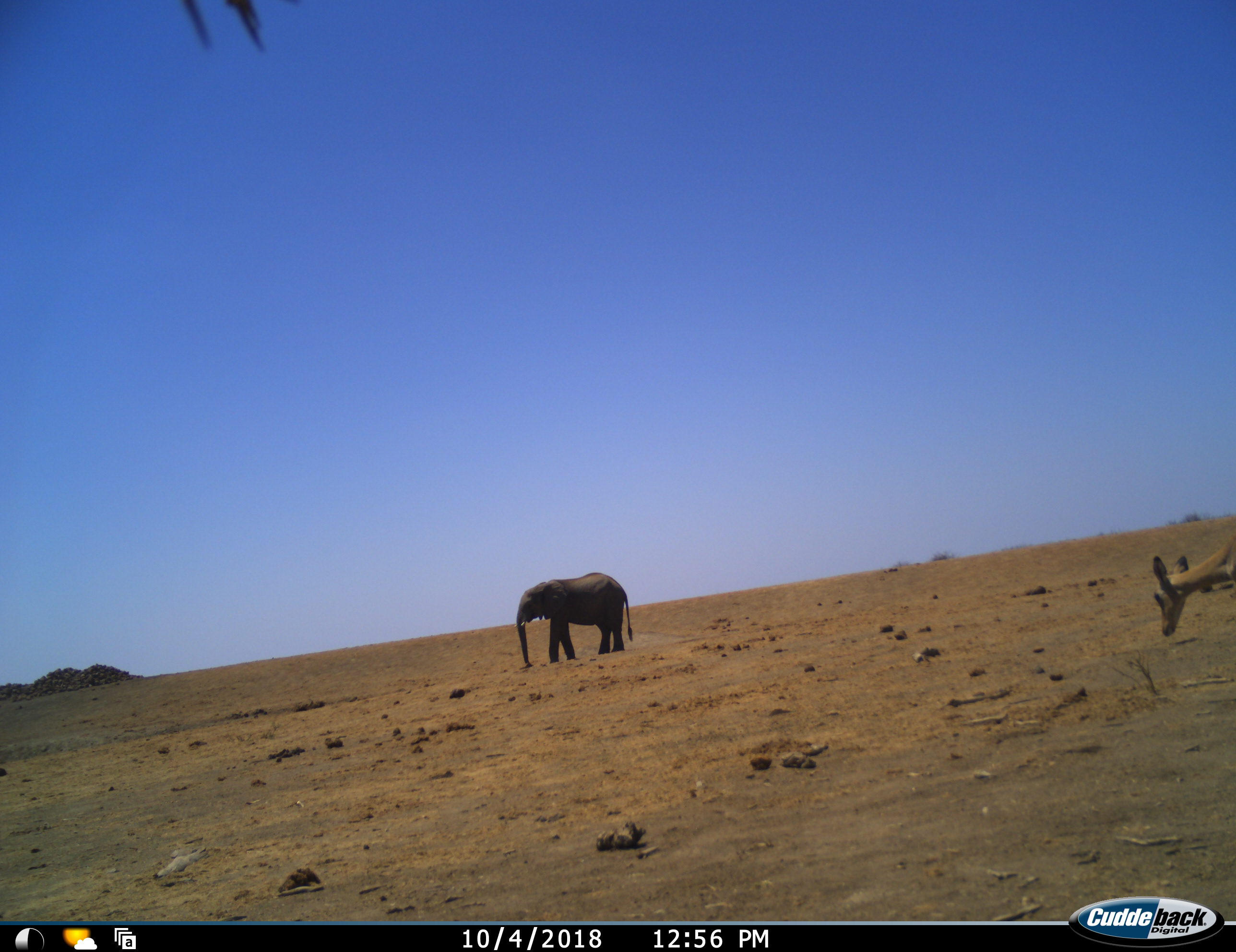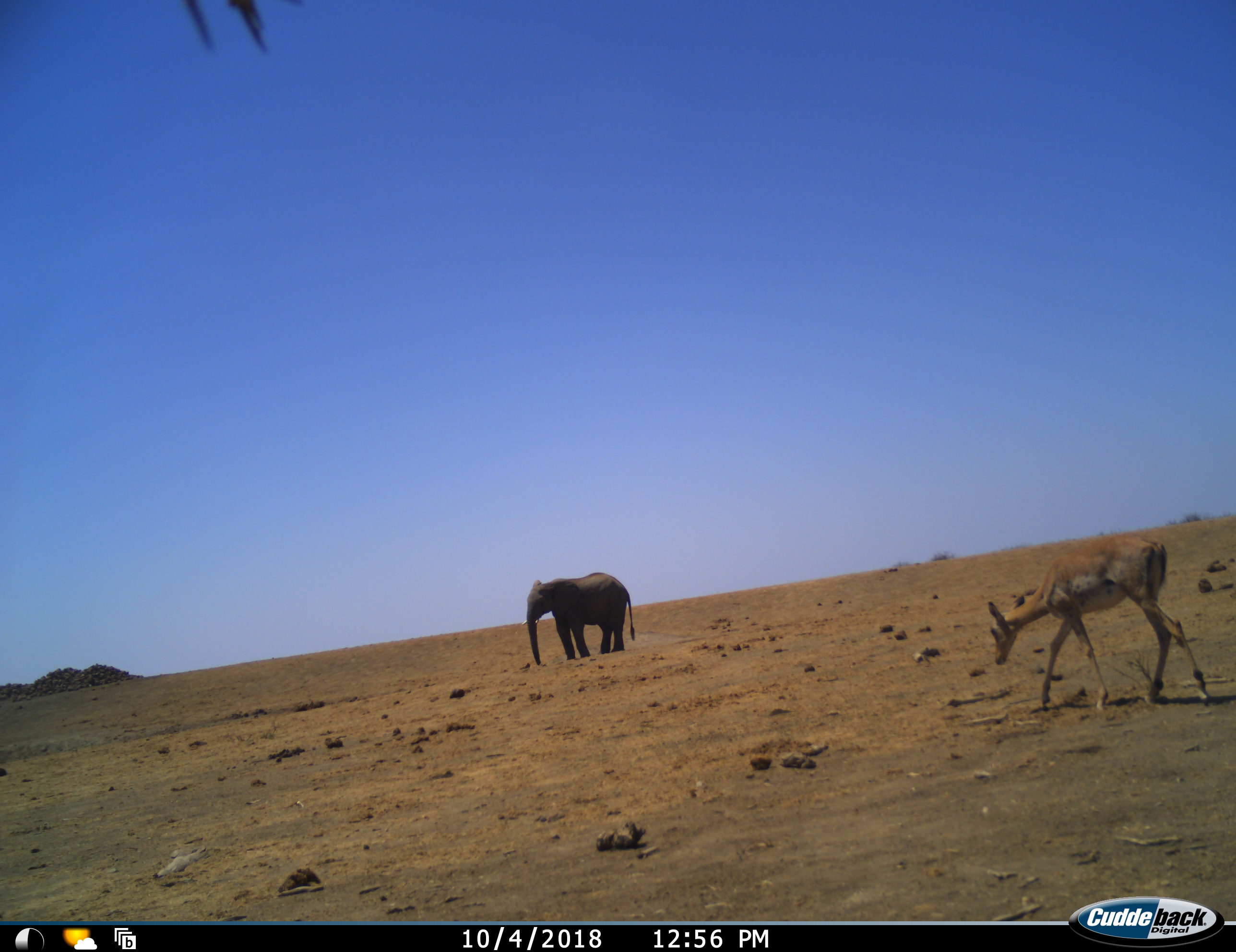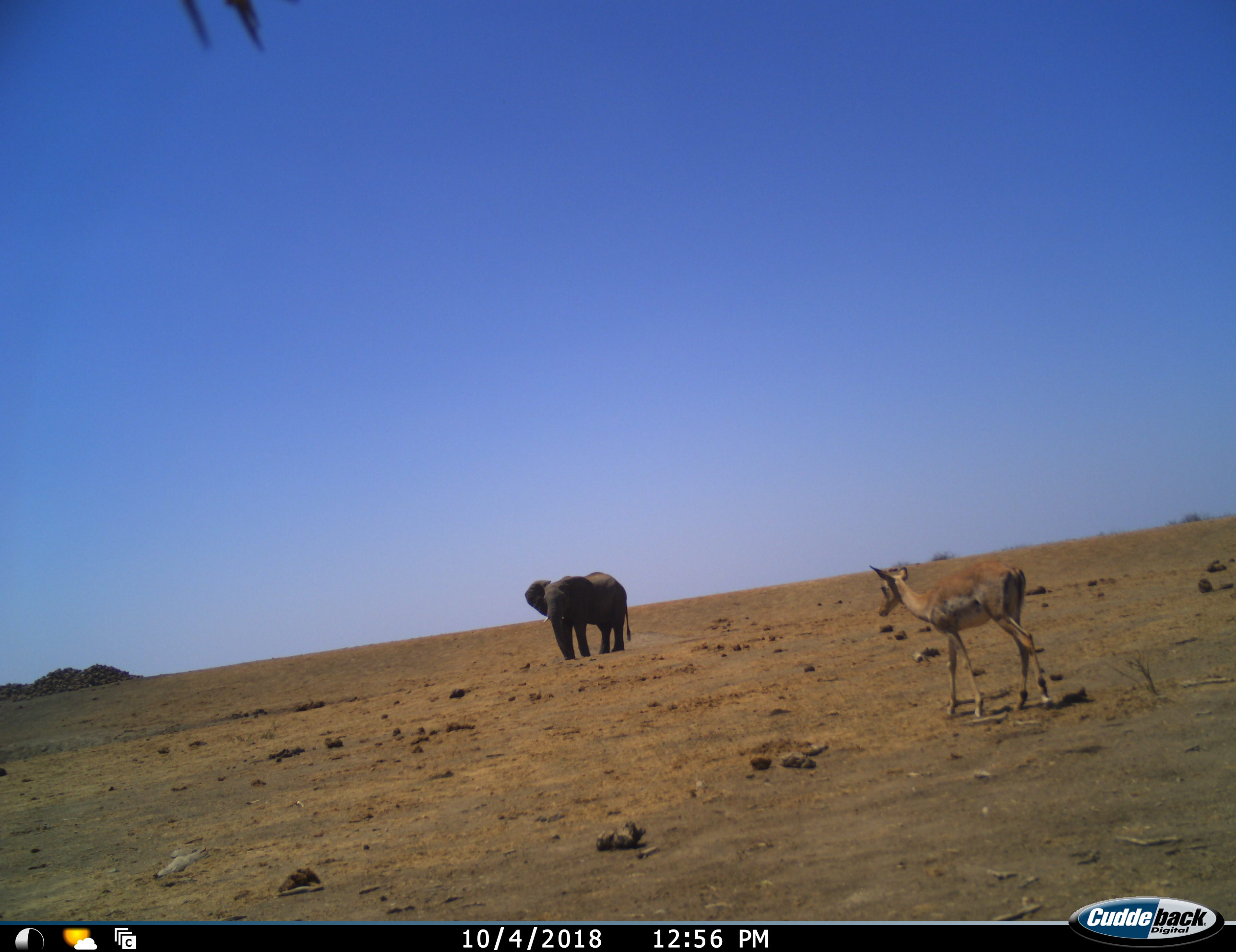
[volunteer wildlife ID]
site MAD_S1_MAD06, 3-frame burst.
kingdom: Animalia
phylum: Chordata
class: Mammalia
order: Proboscidea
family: Elephantidae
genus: Loxodonta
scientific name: Loxodonta africana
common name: african bush elephant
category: elephant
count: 1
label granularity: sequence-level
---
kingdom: Animalia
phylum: Chordata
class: Mammalia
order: Artiodactyla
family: Bovidae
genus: Aepyceros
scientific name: Aepyceros melampus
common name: impala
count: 1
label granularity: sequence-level